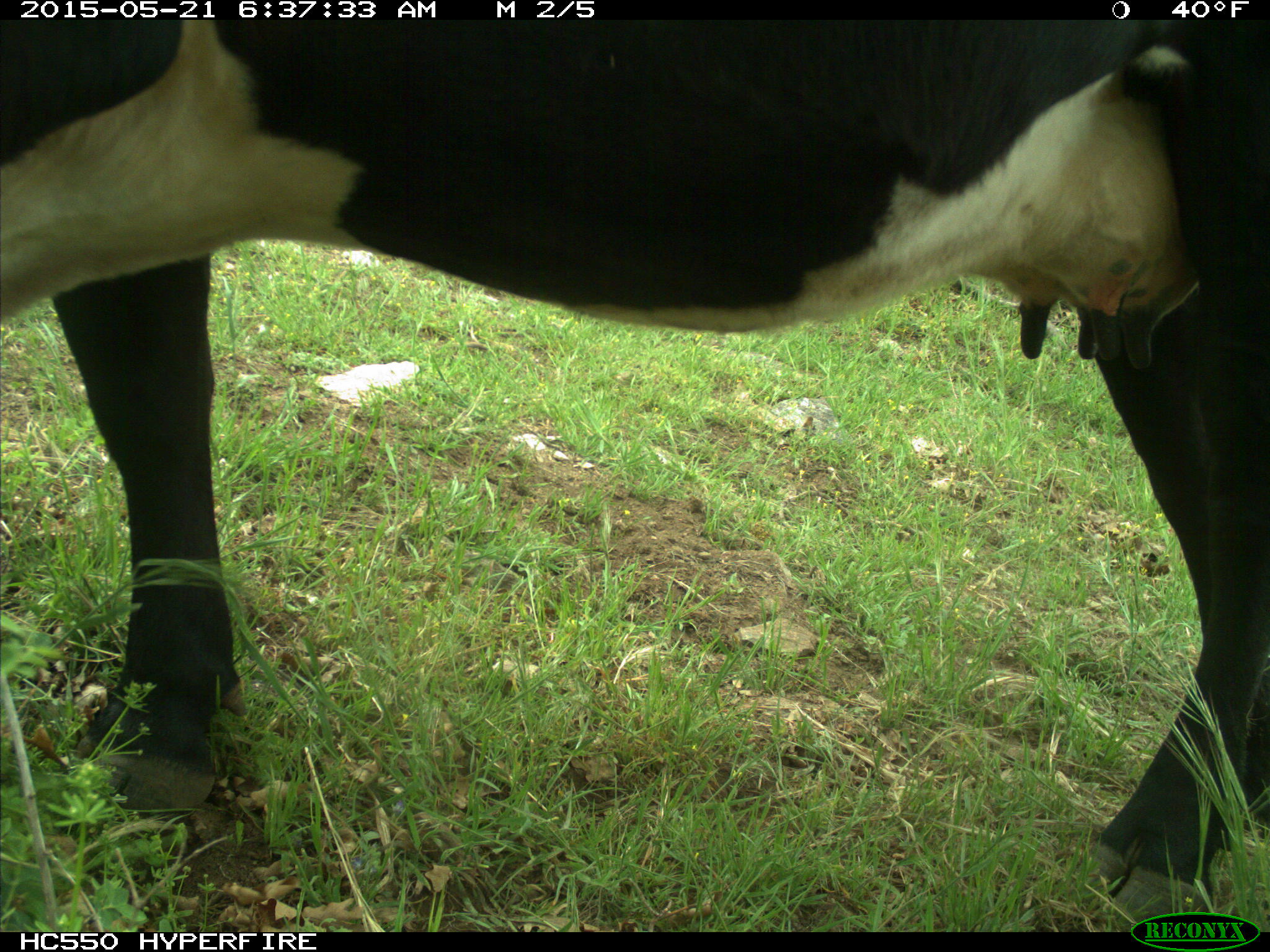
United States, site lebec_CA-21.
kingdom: Animalia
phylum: Chordata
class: Mammalia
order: Artiodactyla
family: Bovidae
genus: Bos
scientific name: Bos taurus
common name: domestic cow